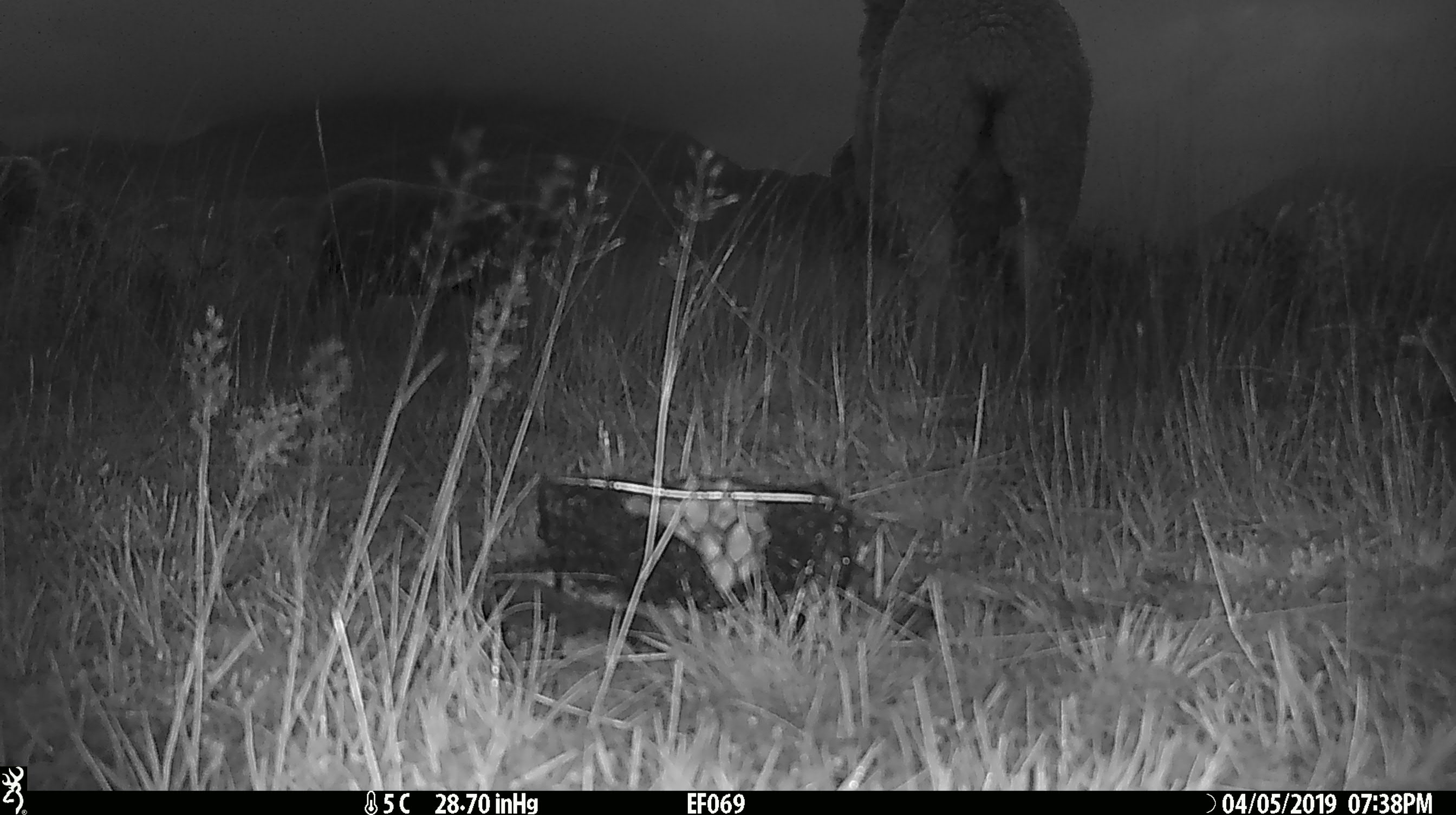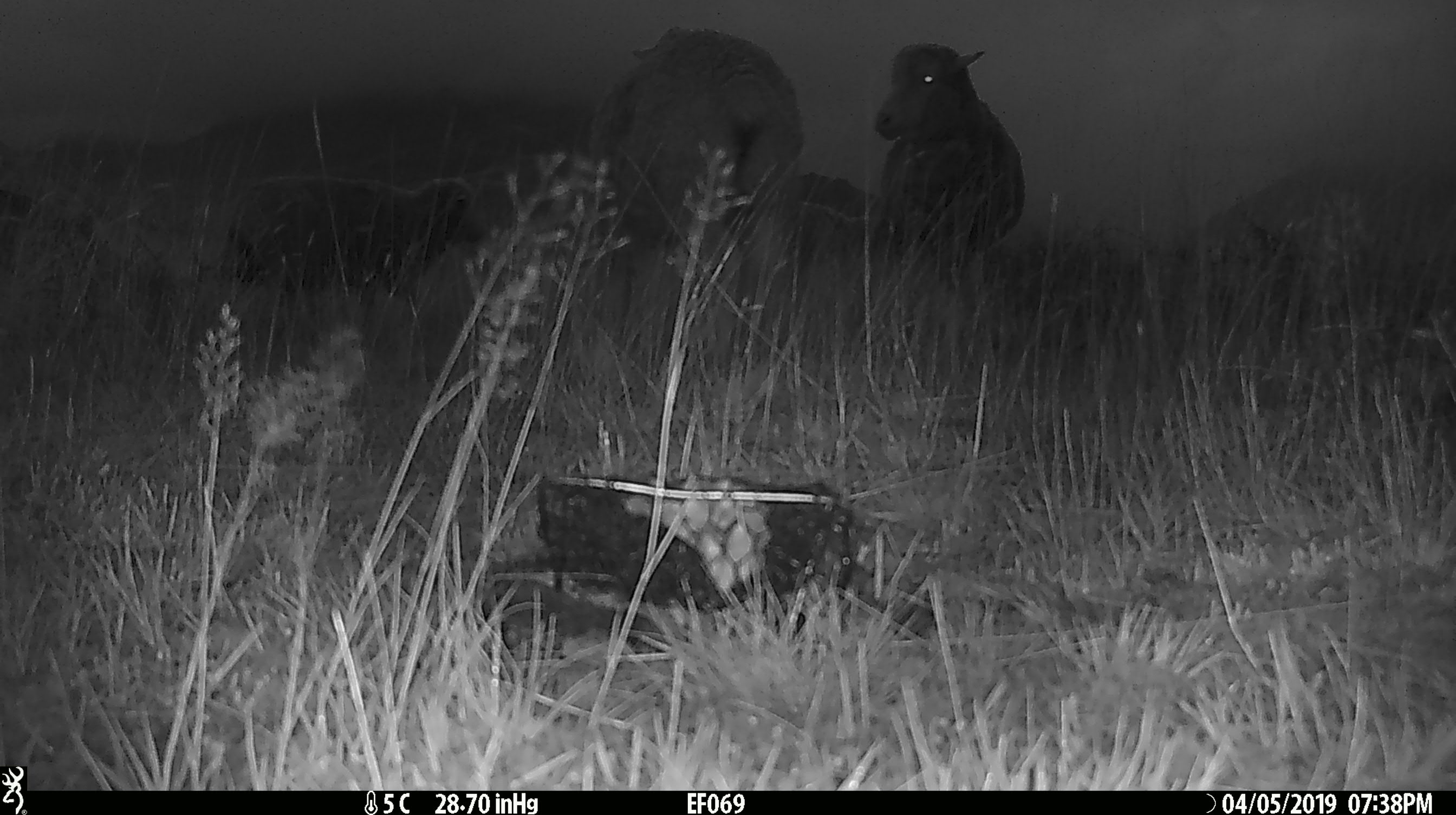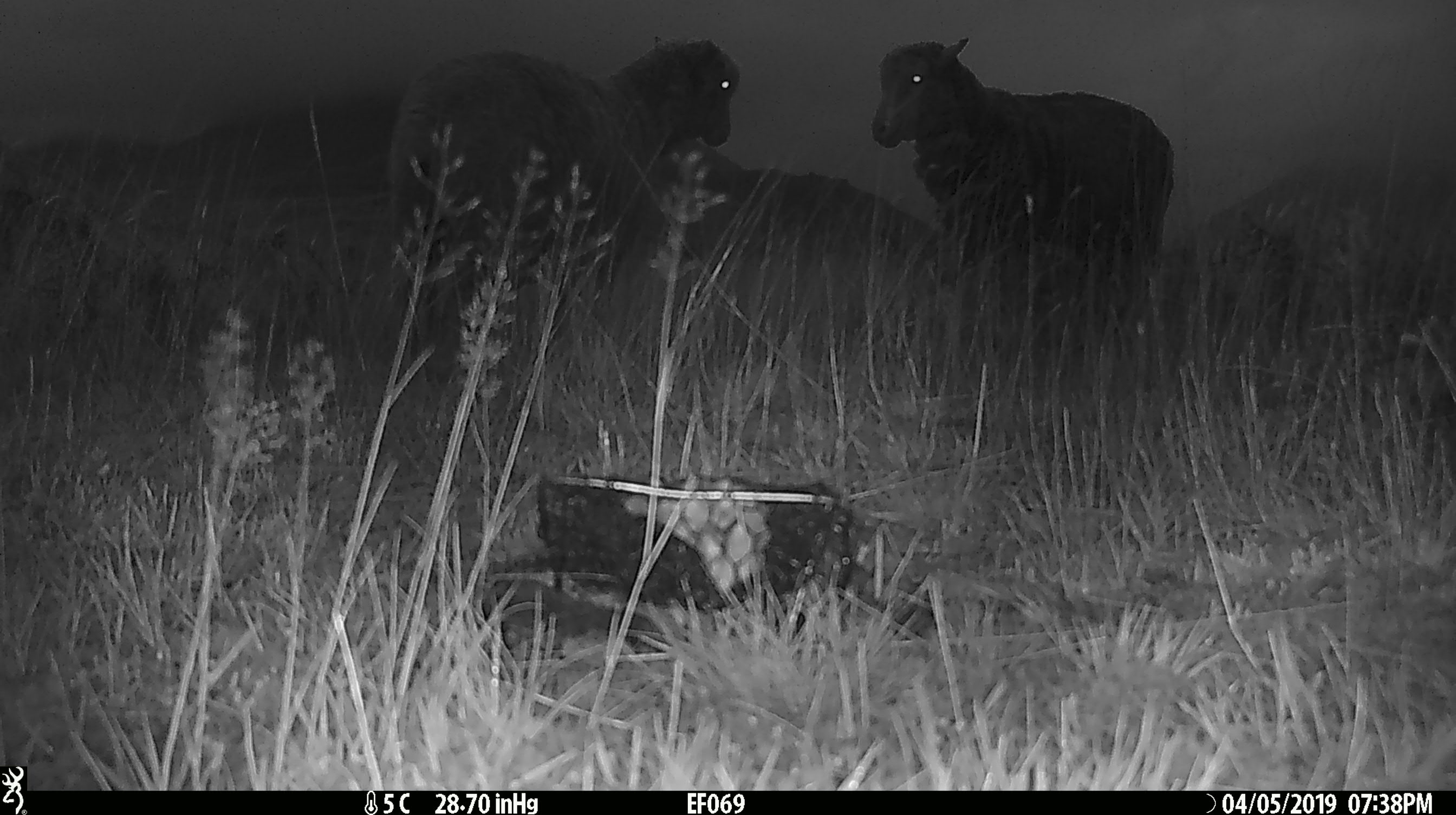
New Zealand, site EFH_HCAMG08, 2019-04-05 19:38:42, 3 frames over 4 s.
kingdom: Animalia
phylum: Chordata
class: Mammalia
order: Artiodactyla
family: Bovidae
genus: Ovis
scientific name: Ovis aries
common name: domestic sheep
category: sheep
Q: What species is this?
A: Sheep (domestic sheep) (Ovis aries).